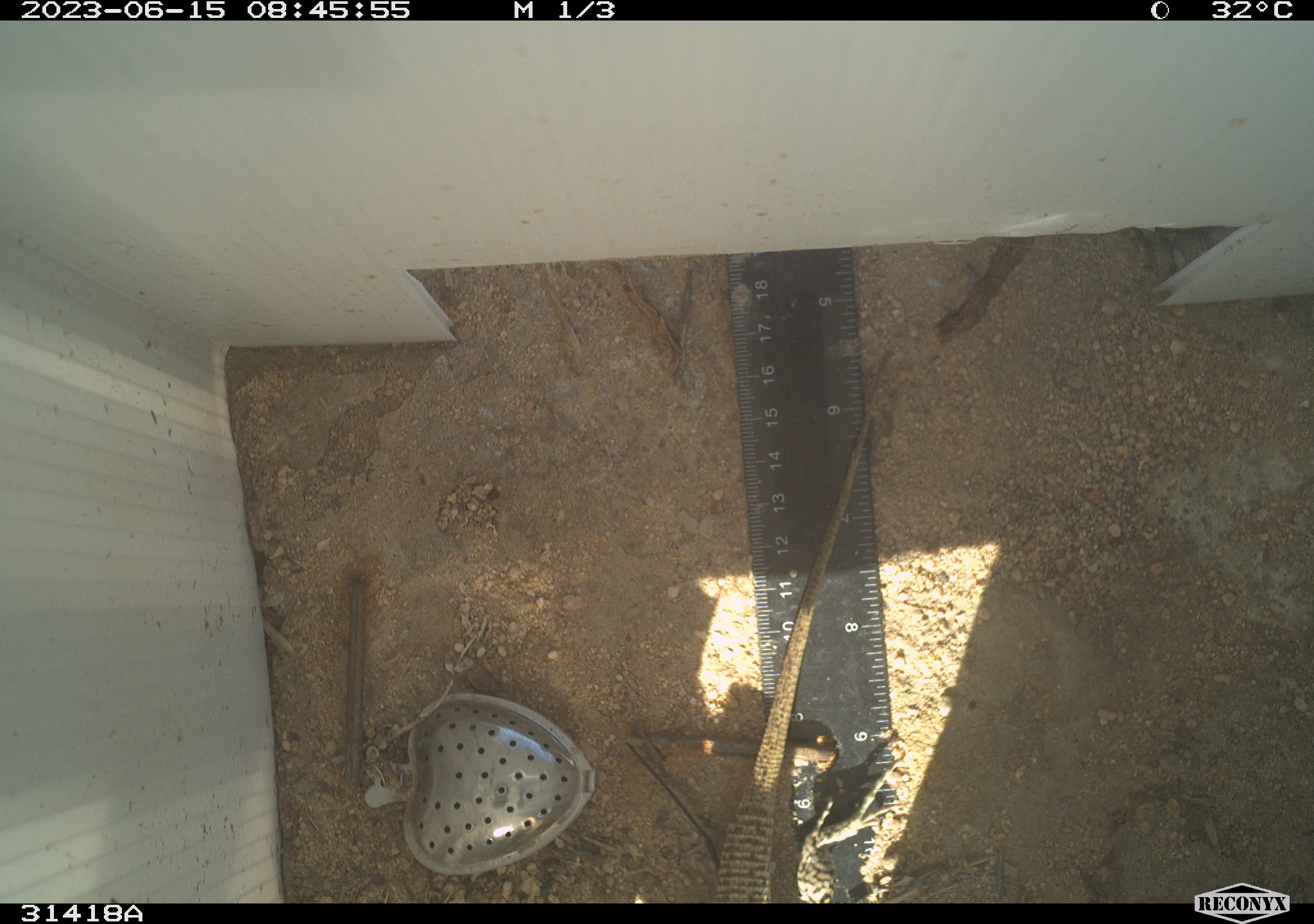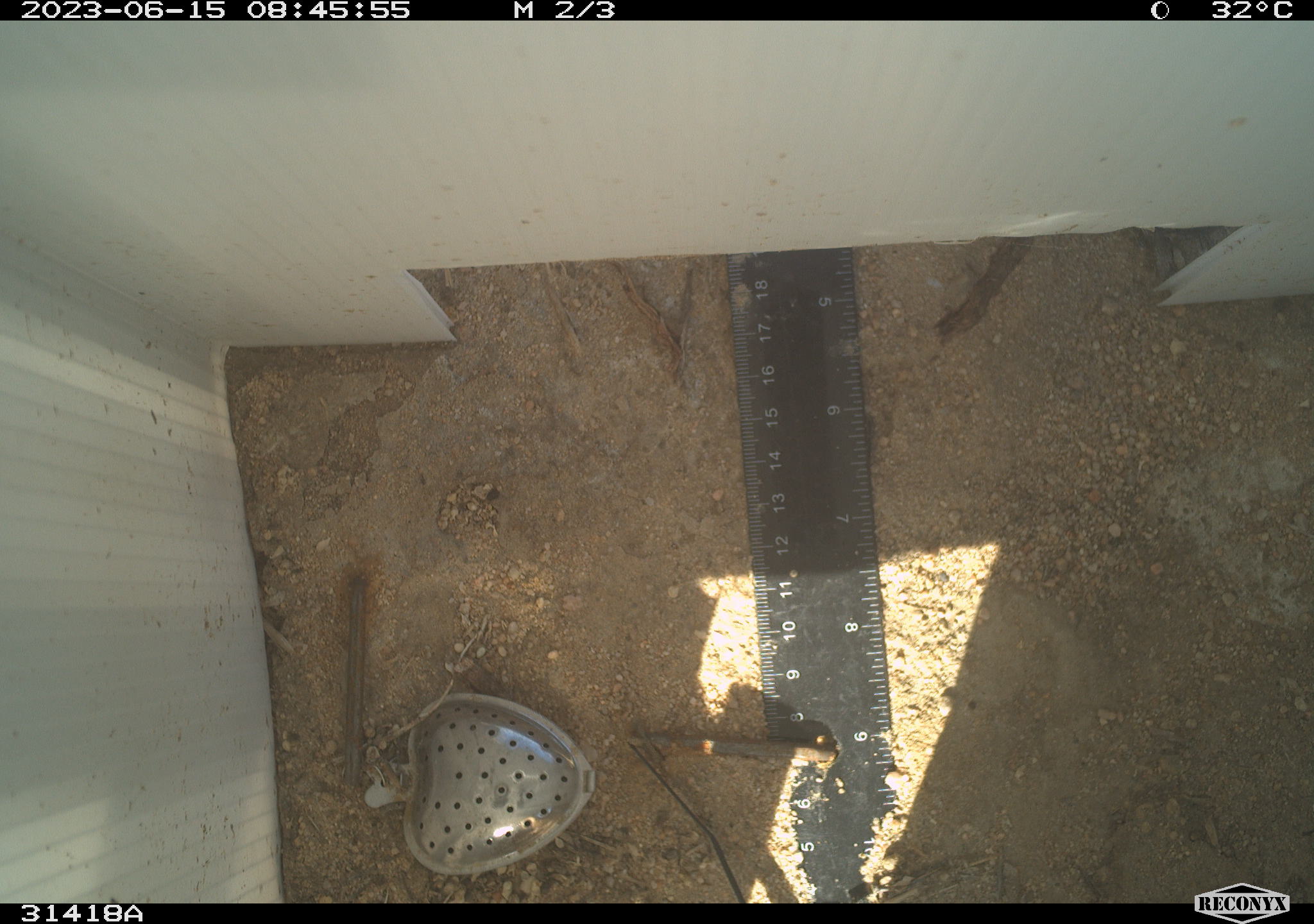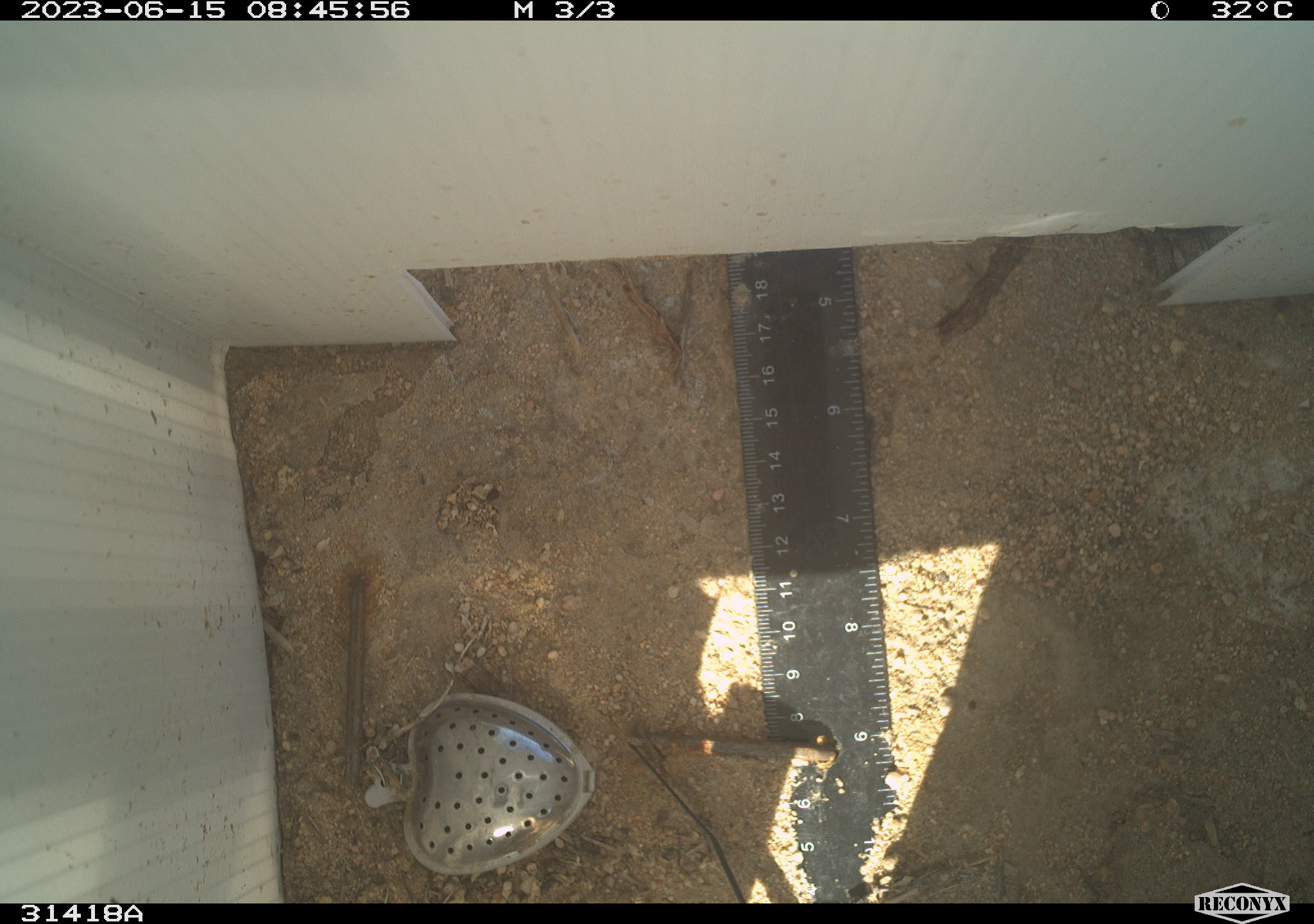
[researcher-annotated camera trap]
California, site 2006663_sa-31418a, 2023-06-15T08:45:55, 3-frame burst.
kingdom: Animalia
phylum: Chordata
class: Reptilia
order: Squamata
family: Teiidae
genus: Aspidoscelis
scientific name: Aspidoscelis tigris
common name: western whiptail